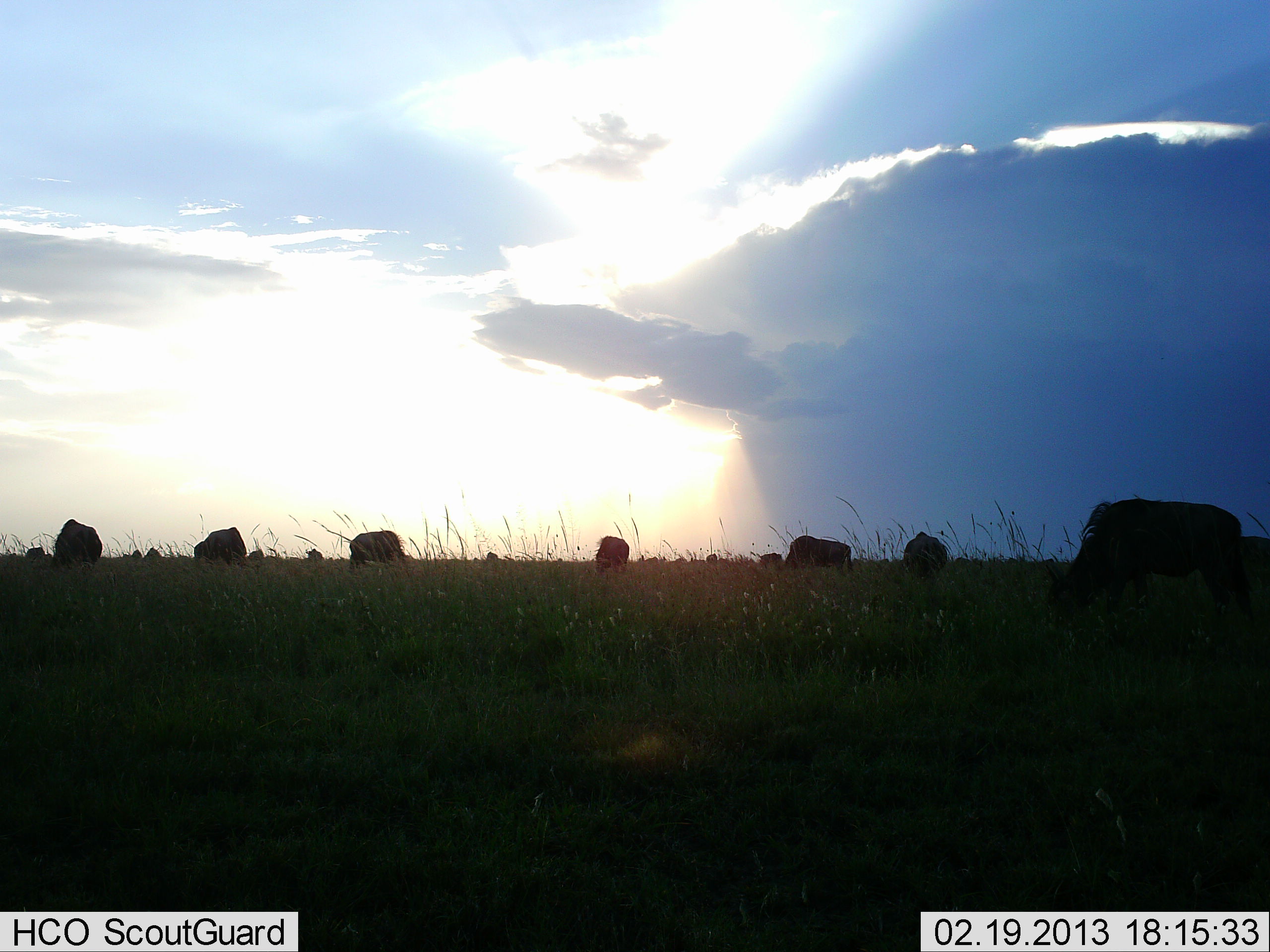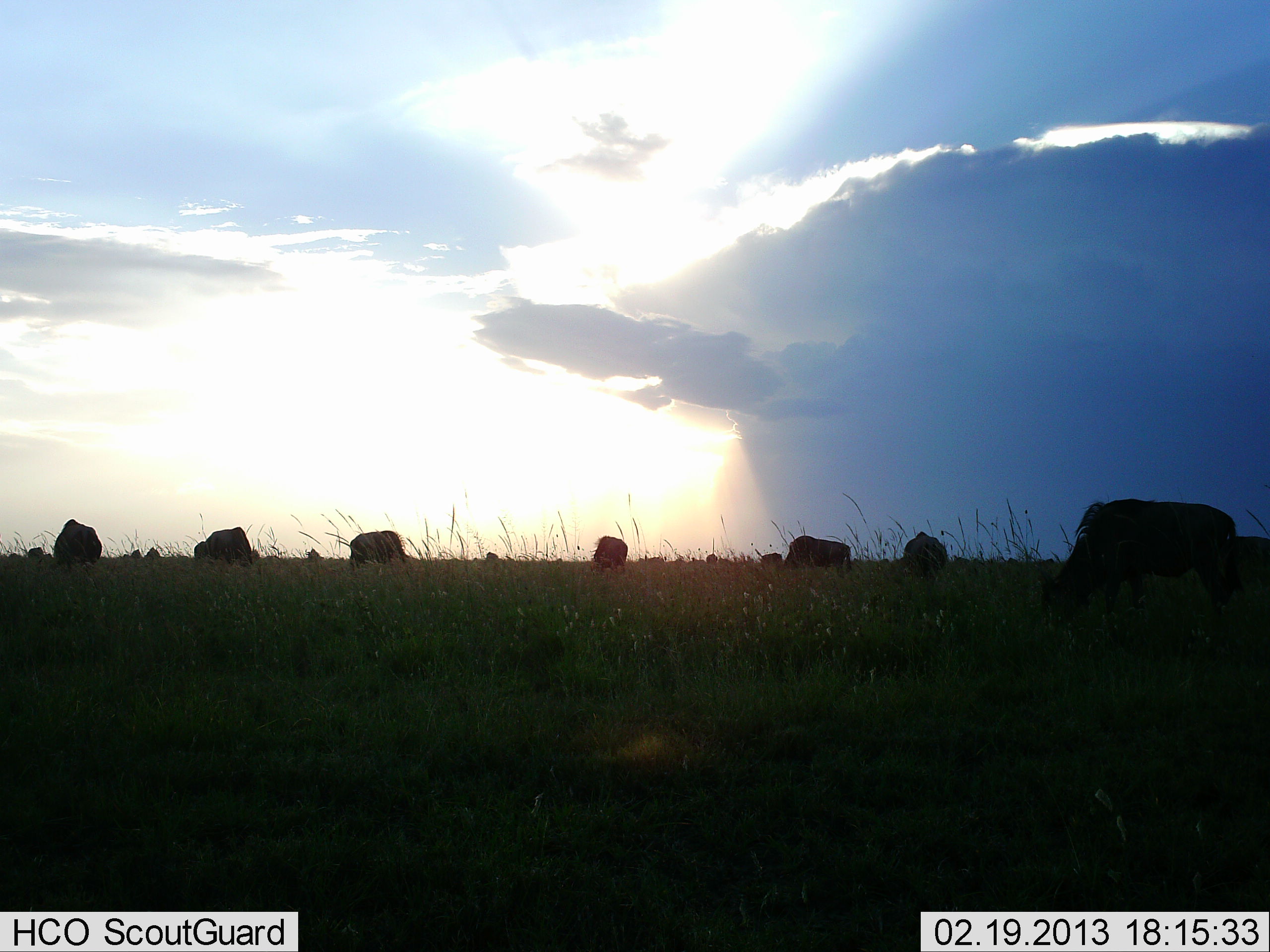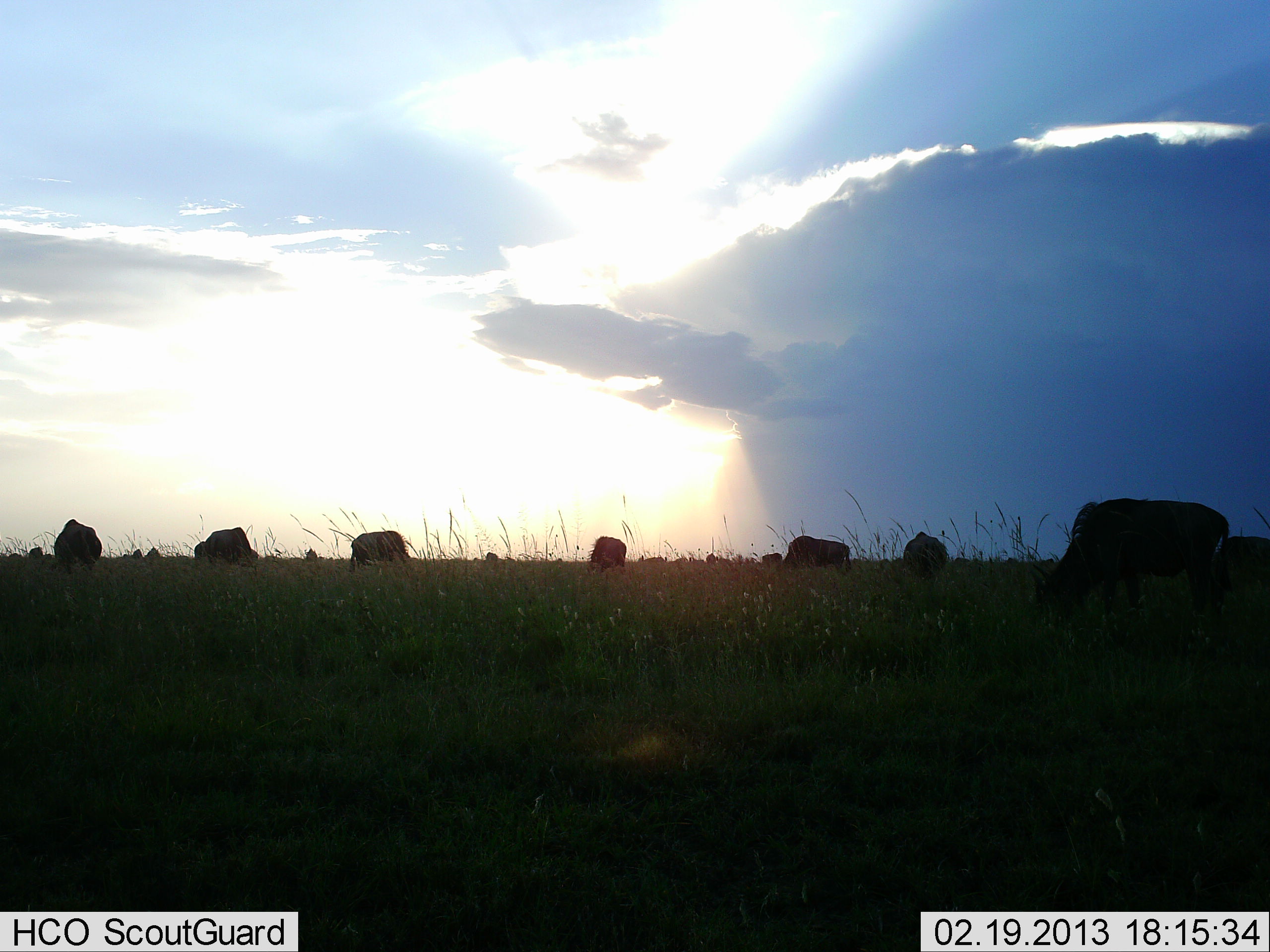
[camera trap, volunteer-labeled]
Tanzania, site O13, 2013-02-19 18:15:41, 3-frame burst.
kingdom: Animalia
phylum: Chordata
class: Mammalia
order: Artiodactyla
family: Bovidae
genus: Connochaetes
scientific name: Connochaetes taurinus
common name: blue wildebeest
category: wildebeest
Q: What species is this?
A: Wildebeest (blue wildebeest) (Connochaetes taurinus).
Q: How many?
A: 11-50.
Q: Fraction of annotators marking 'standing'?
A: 25%.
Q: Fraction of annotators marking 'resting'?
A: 3%.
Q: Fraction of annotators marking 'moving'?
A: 9%.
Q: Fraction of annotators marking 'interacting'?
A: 3%.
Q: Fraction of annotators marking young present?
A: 0%.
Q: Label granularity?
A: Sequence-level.